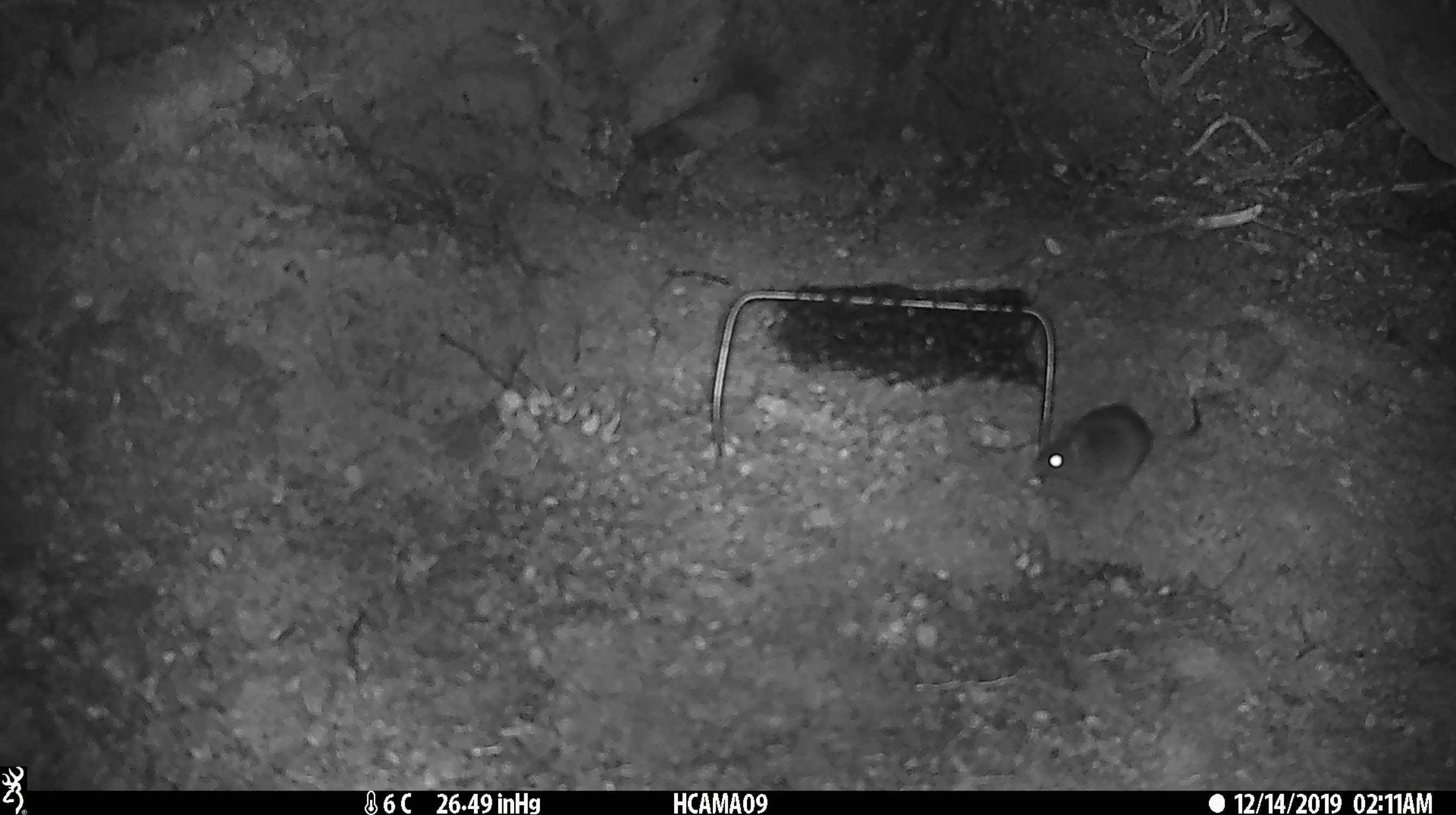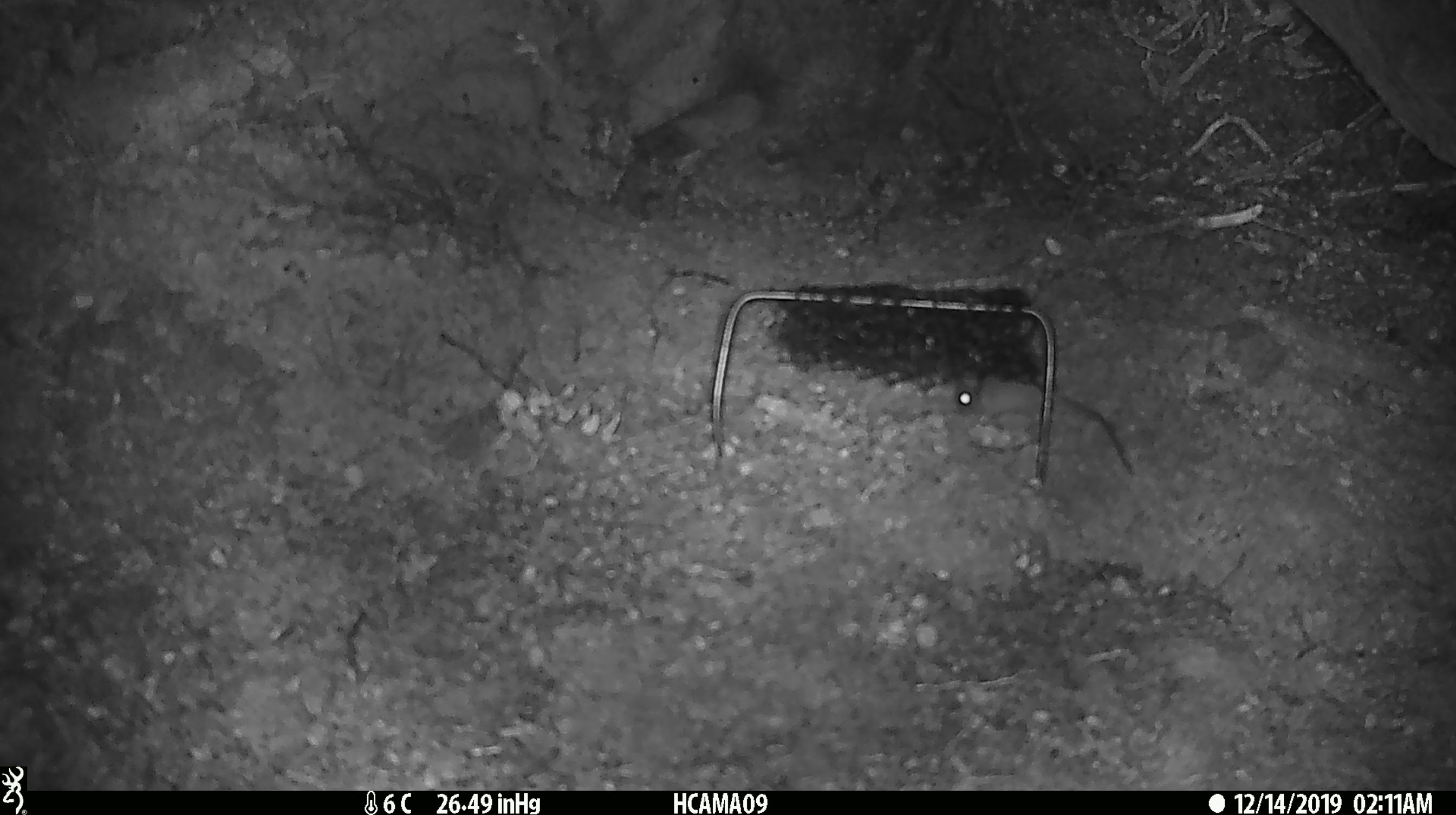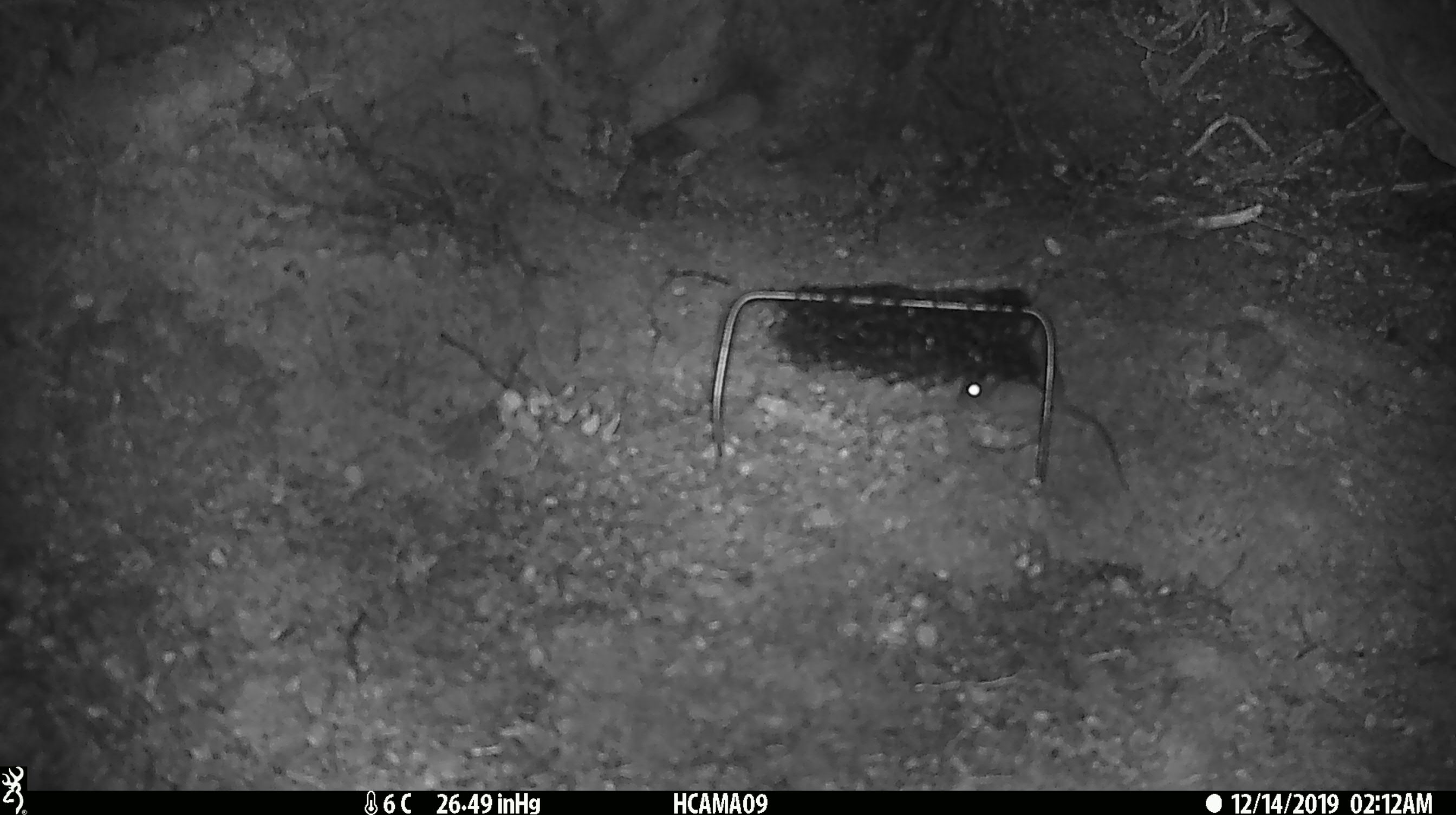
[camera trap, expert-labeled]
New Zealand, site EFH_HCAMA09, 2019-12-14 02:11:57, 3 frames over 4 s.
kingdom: Animalia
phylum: Chordata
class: Mammalia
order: Rodentia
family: Muridae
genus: Mus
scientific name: Mus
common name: mouse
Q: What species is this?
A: Mouse (Mus).